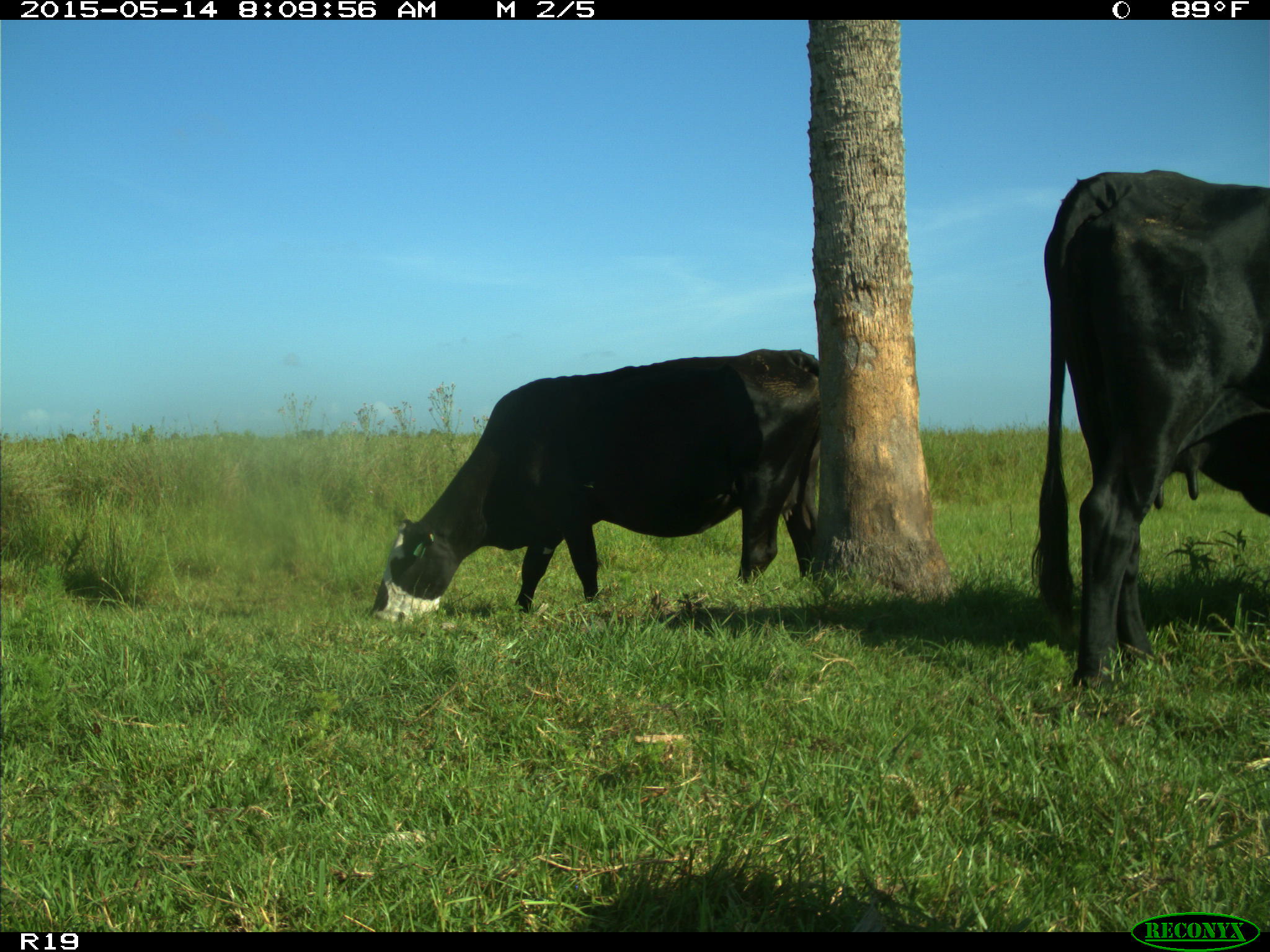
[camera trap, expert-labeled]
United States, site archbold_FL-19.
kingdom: Animalia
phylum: Chordata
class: Mammalia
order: Artiodactyla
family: Bovidae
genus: Bos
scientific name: Bos taurus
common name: domestic cow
Bos taurus (domestic cow).